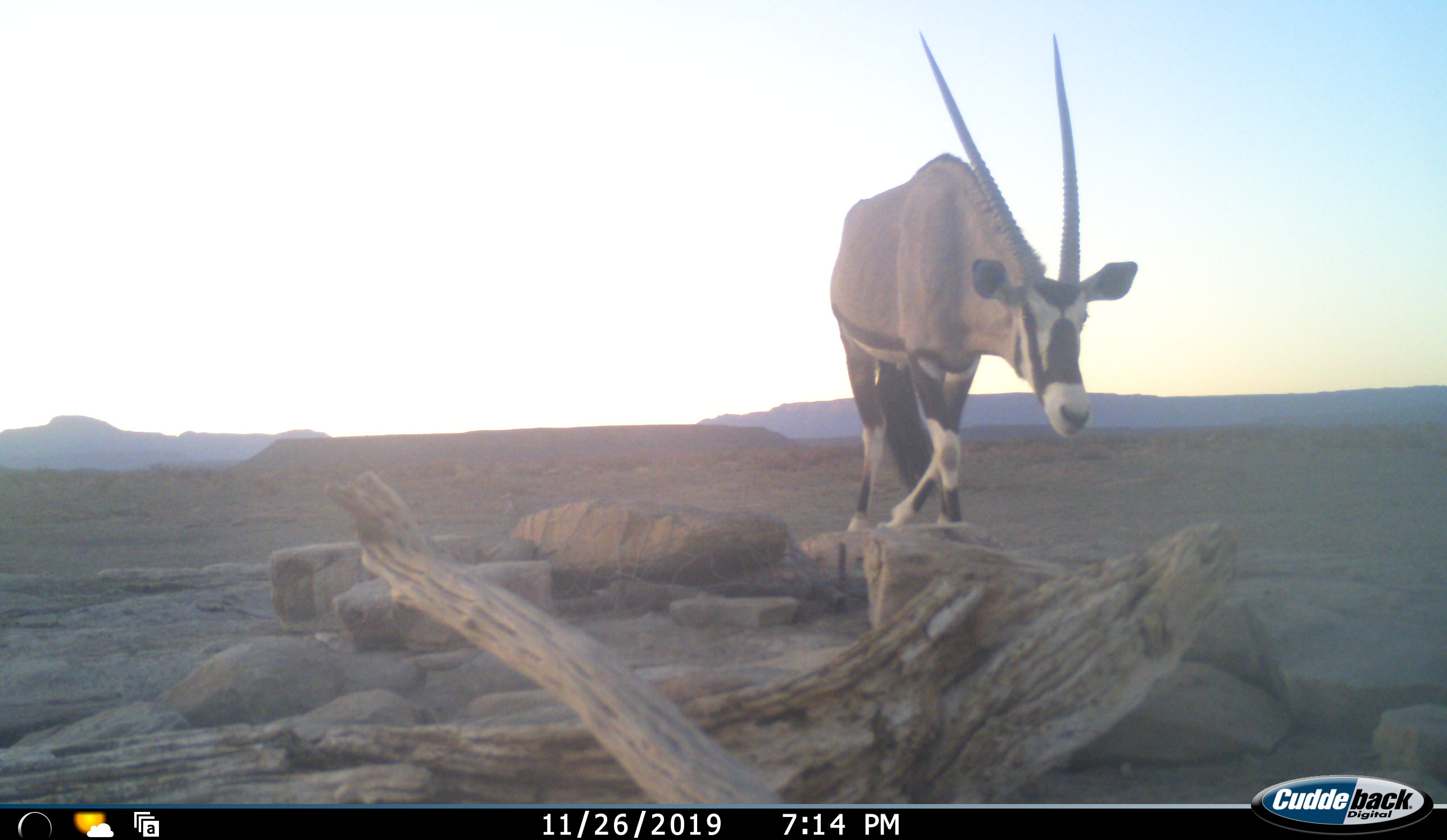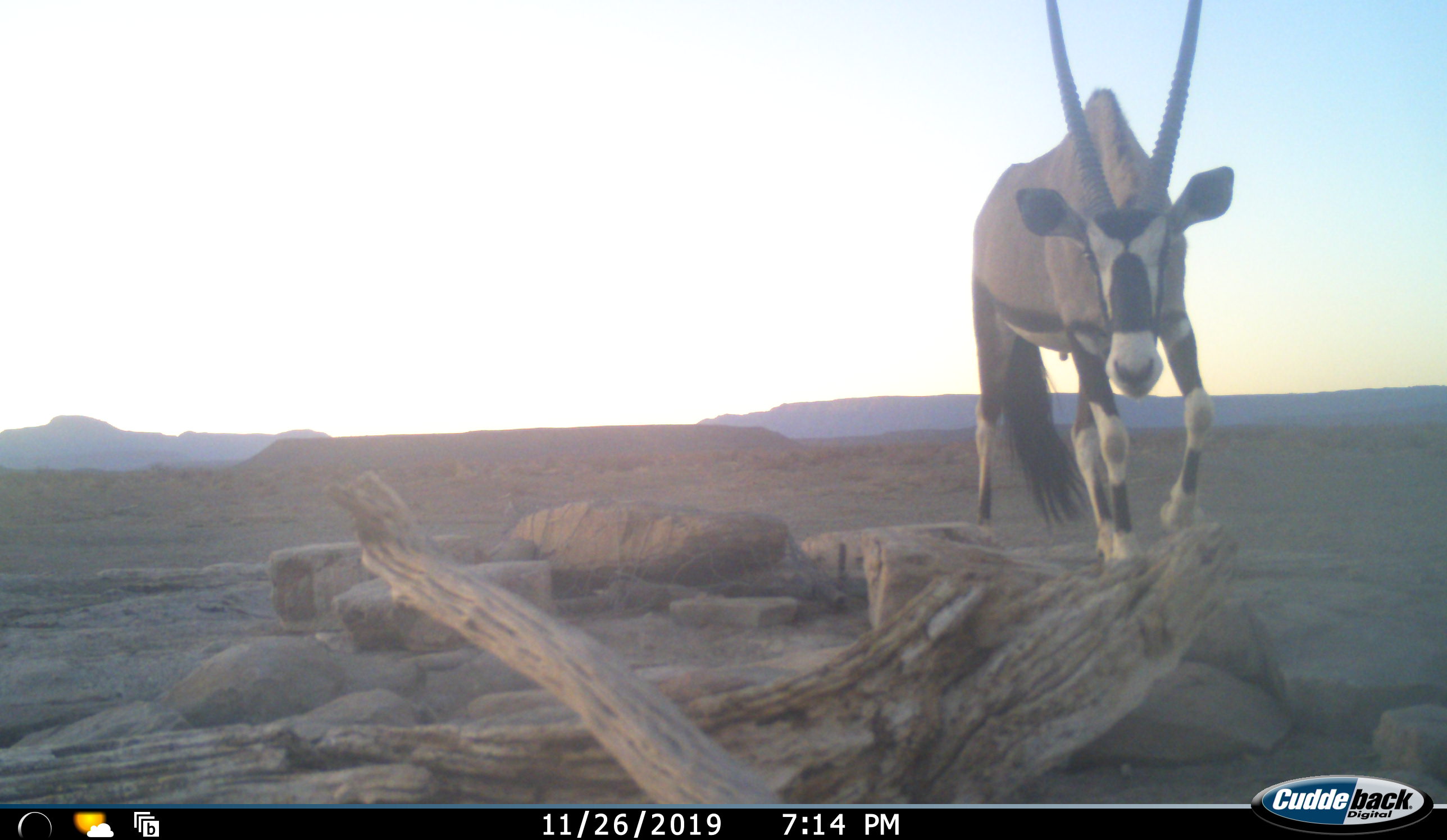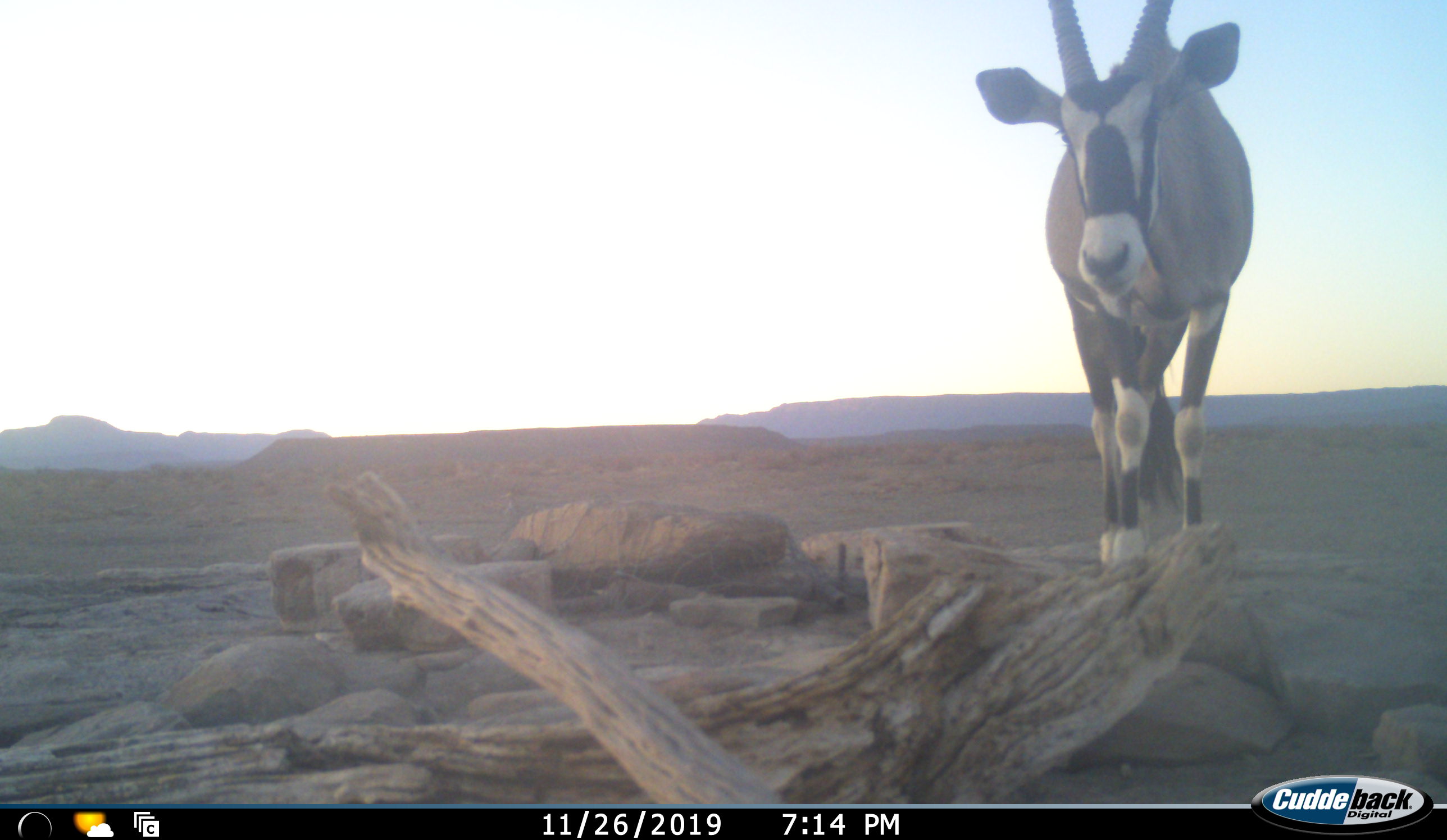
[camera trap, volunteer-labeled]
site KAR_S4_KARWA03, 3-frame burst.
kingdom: Animalia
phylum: Chordata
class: Mammalia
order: Artiodactyla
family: Bovidae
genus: Oryx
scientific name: Oryx gazella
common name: gemsbok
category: oryx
Oryx (gemsbok) (Oryx gazella), count 1. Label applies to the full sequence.